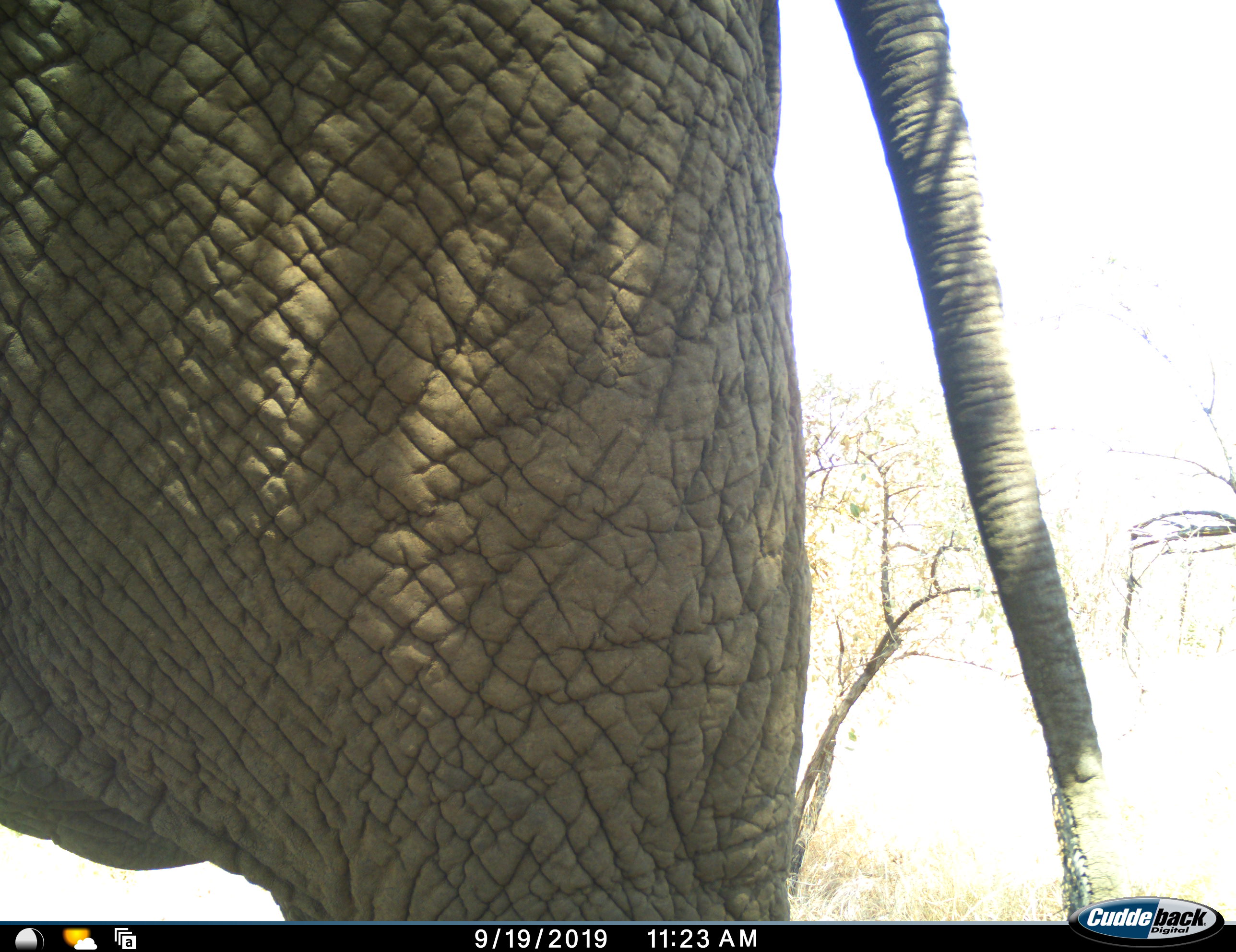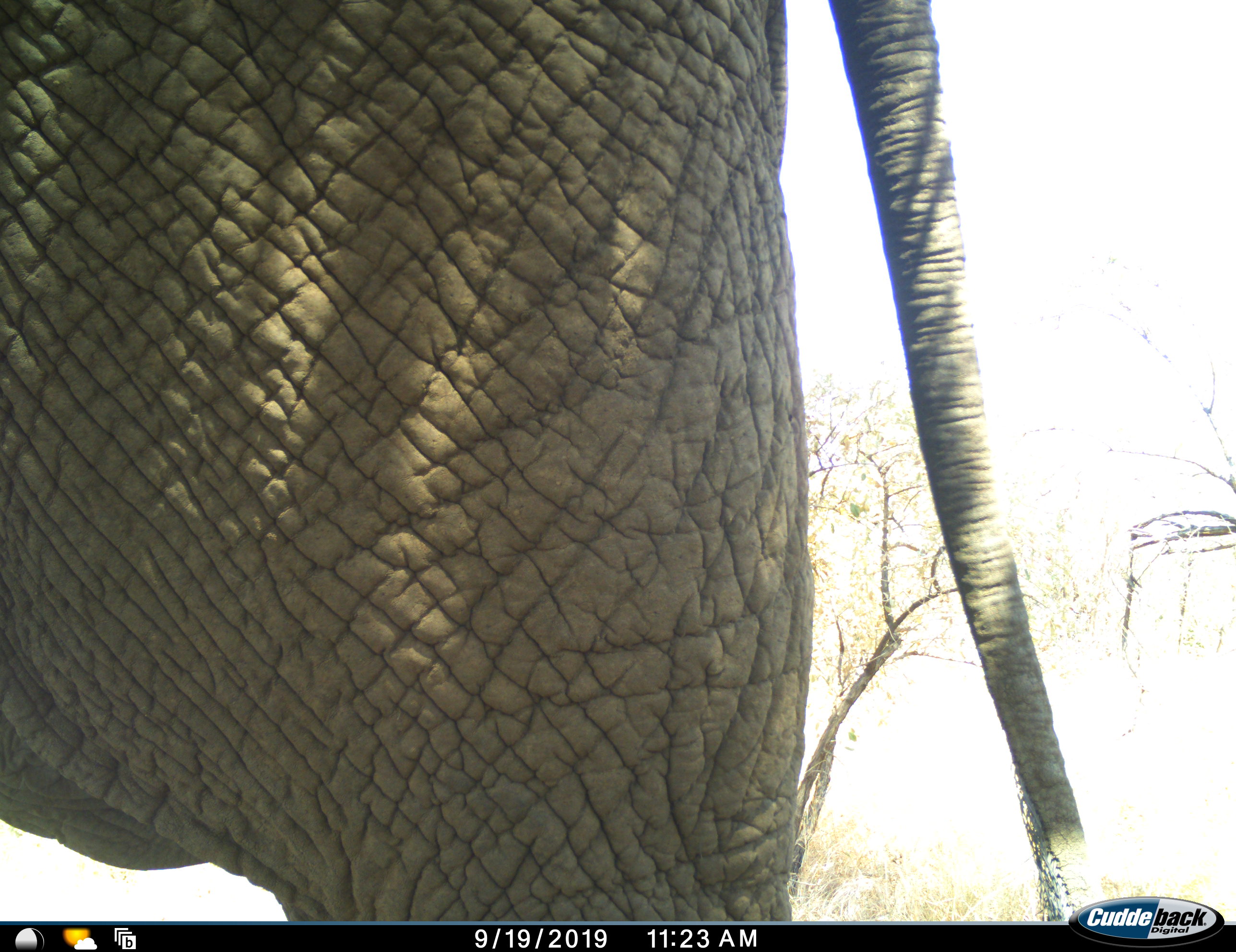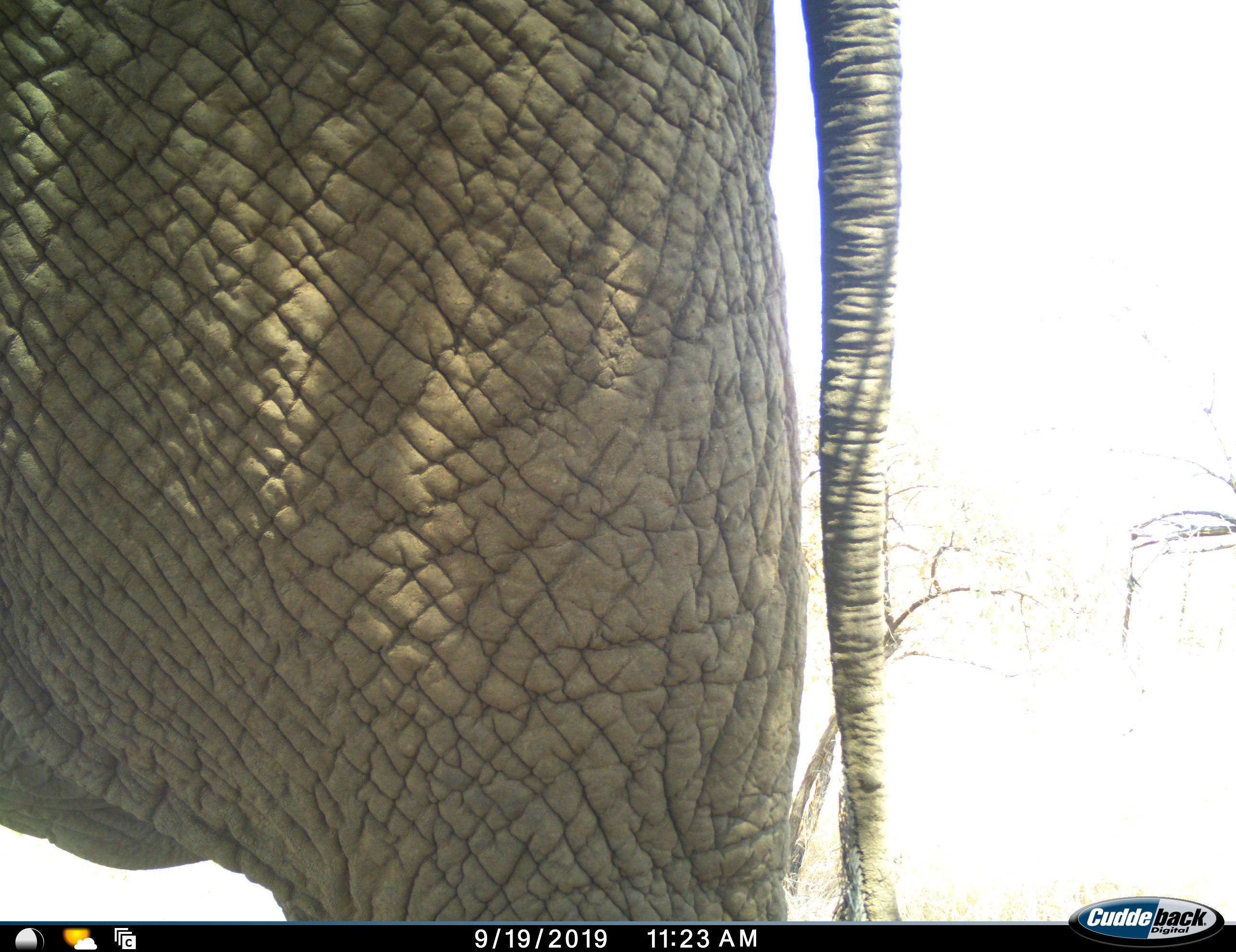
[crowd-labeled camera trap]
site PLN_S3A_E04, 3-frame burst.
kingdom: Animalia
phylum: Chordata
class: Mammalia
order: Proboscidea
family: Elephantidae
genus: Loxodonta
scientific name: Loxodonta africana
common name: african bush elephant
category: elephant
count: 1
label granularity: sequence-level